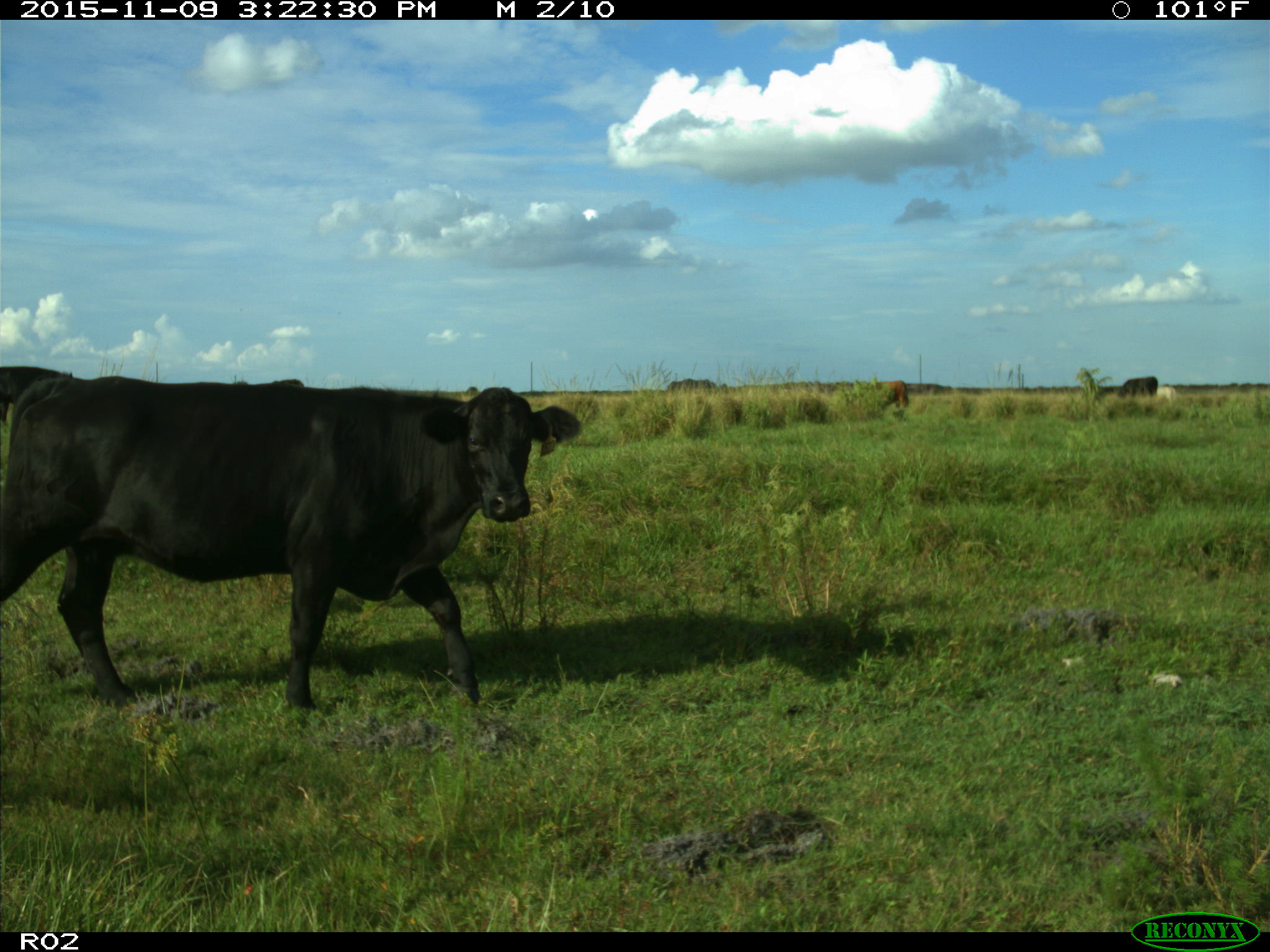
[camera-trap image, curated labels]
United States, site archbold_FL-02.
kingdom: Animalia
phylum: Chordata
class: Mammalia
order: Artiodactyla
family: Bovidae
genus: Bos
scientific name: Bos taurus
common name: domestic cow